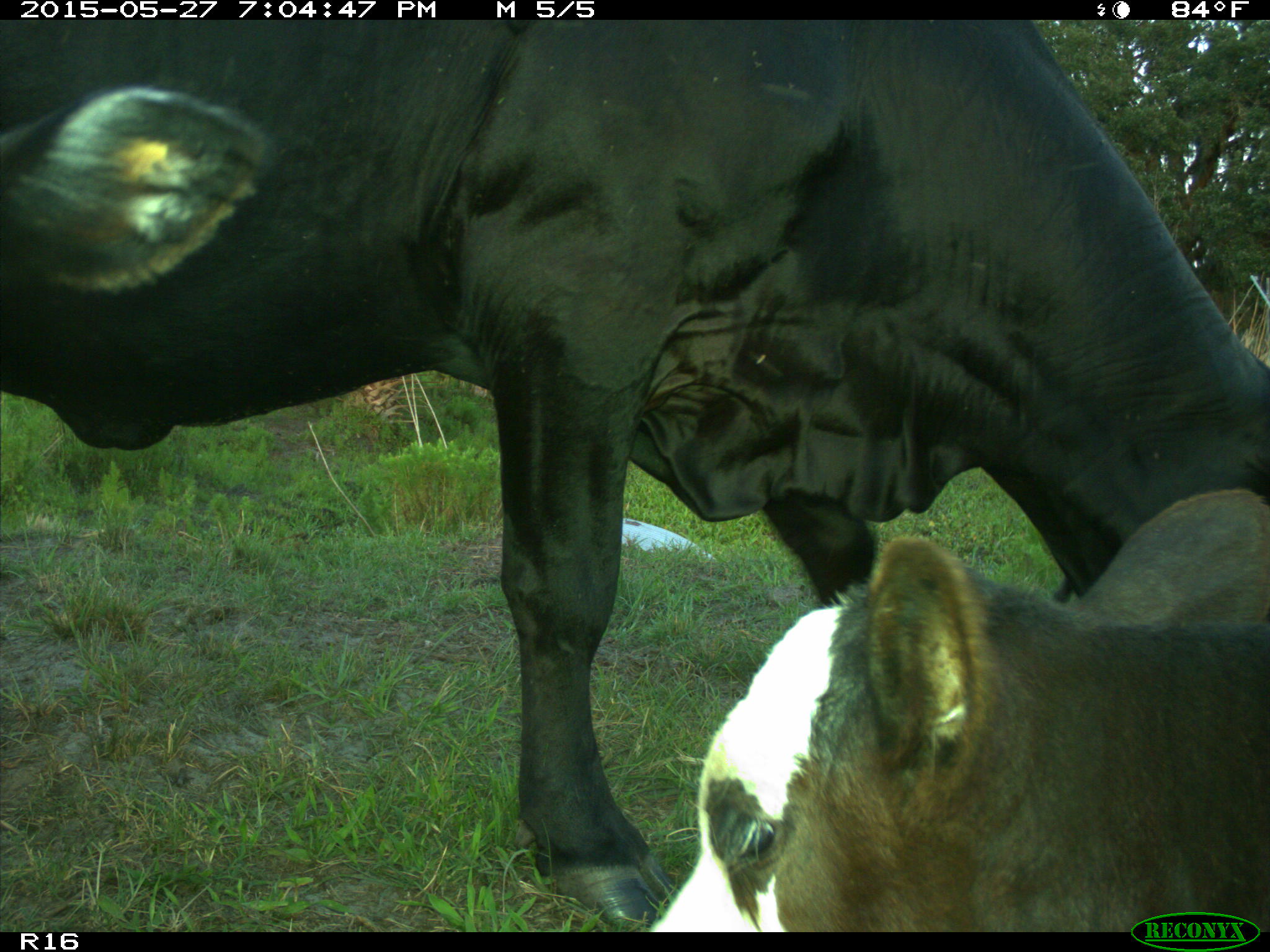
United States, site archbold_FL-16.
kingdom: Animalia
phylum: Chordata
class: Mammalia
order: Artiodactyla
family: Bovidae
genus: Bos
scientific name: Bos taurus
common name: domestic cow